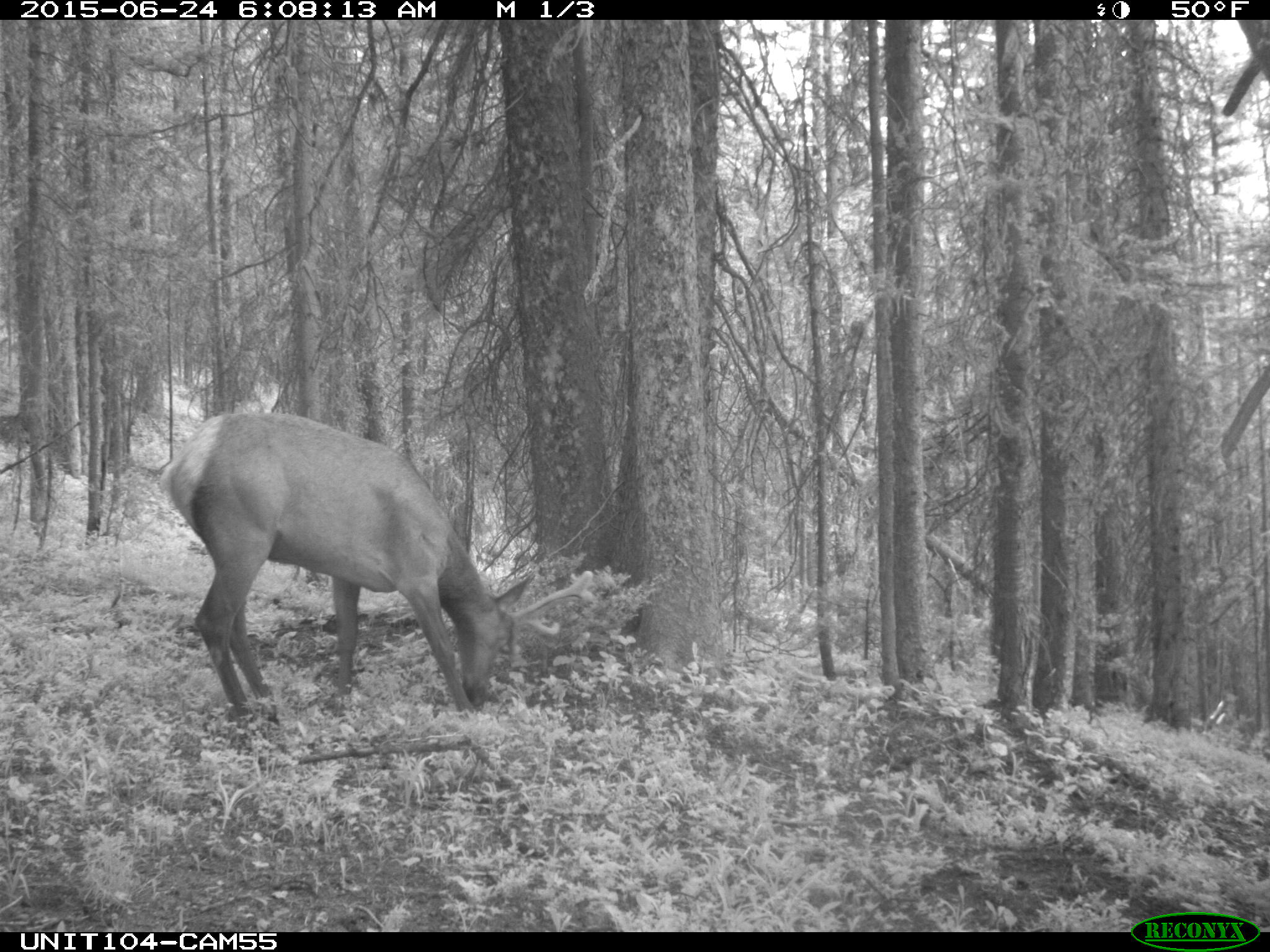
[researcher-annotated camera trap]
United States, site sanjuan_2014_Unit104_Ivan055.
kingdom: Animalia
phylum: Chordata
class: Mammalia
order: Artiodactyla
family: Cervidae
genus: Cervus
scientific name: Cervus elaphus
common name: red deer